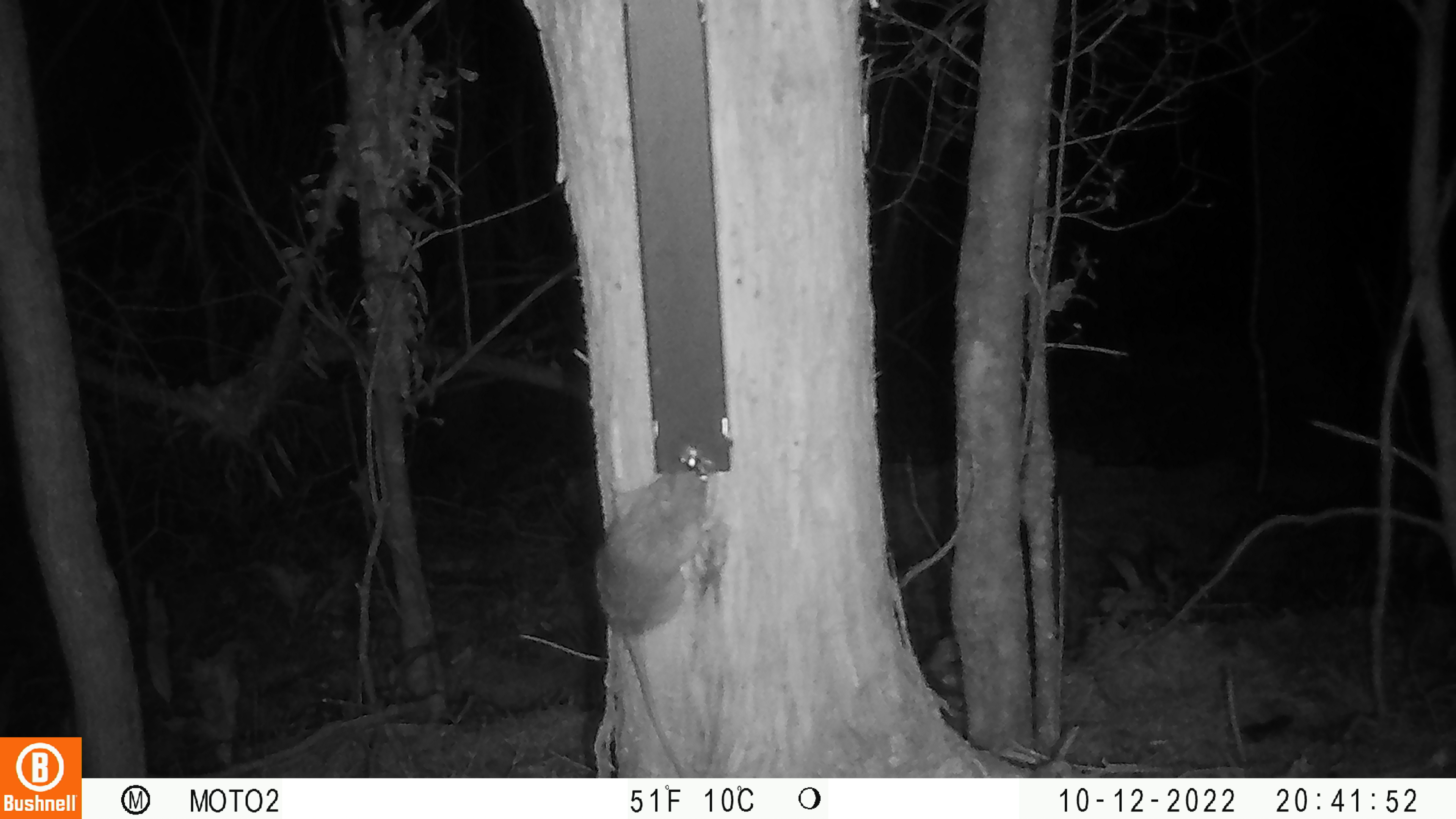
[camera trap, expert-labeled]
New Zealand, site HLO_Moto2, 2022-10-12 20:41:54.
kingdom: Animalia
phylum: Chordata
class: Mammalia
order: Rodentia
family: Muridae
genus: Rattus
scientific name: Rattus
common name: rat